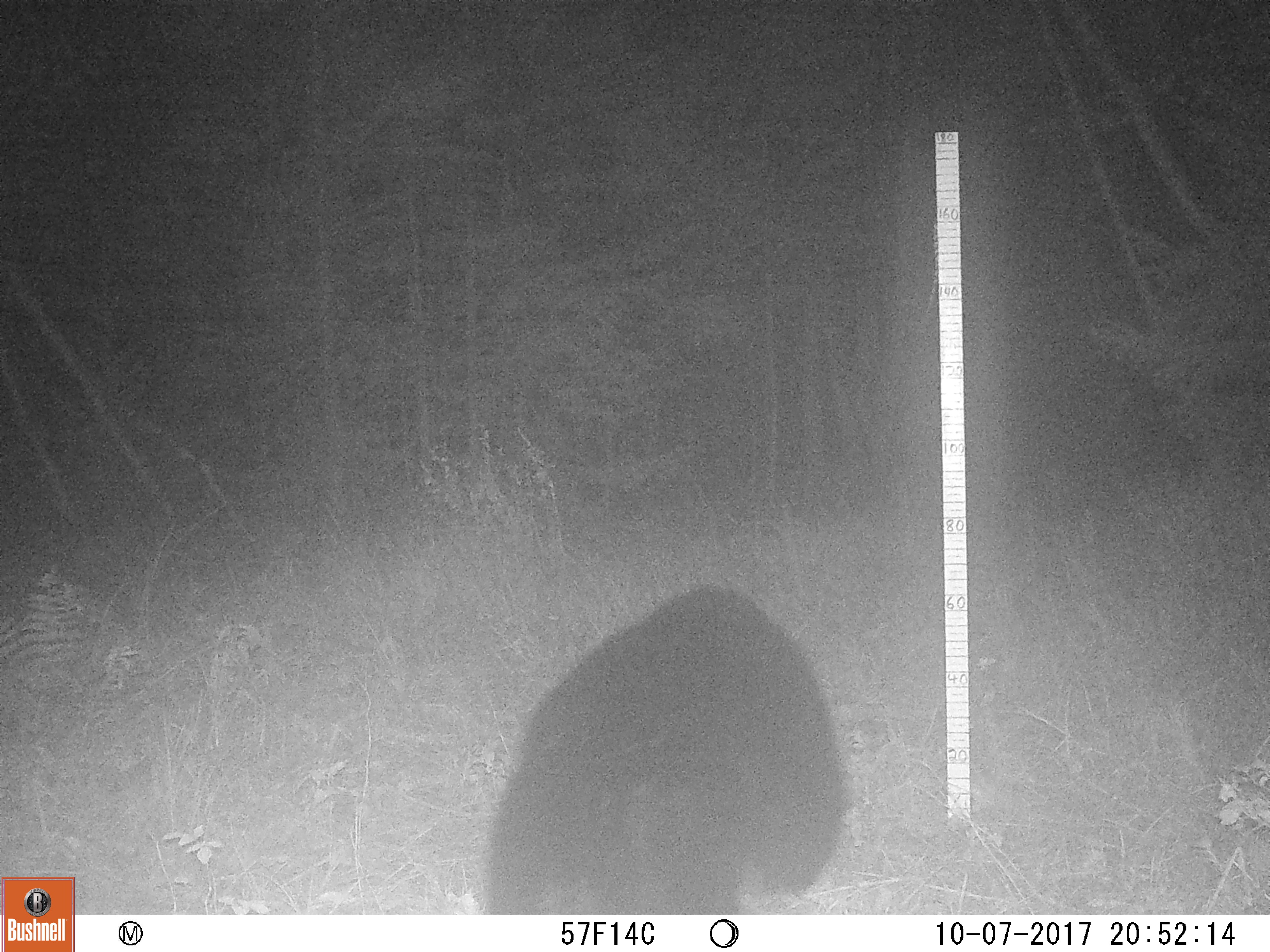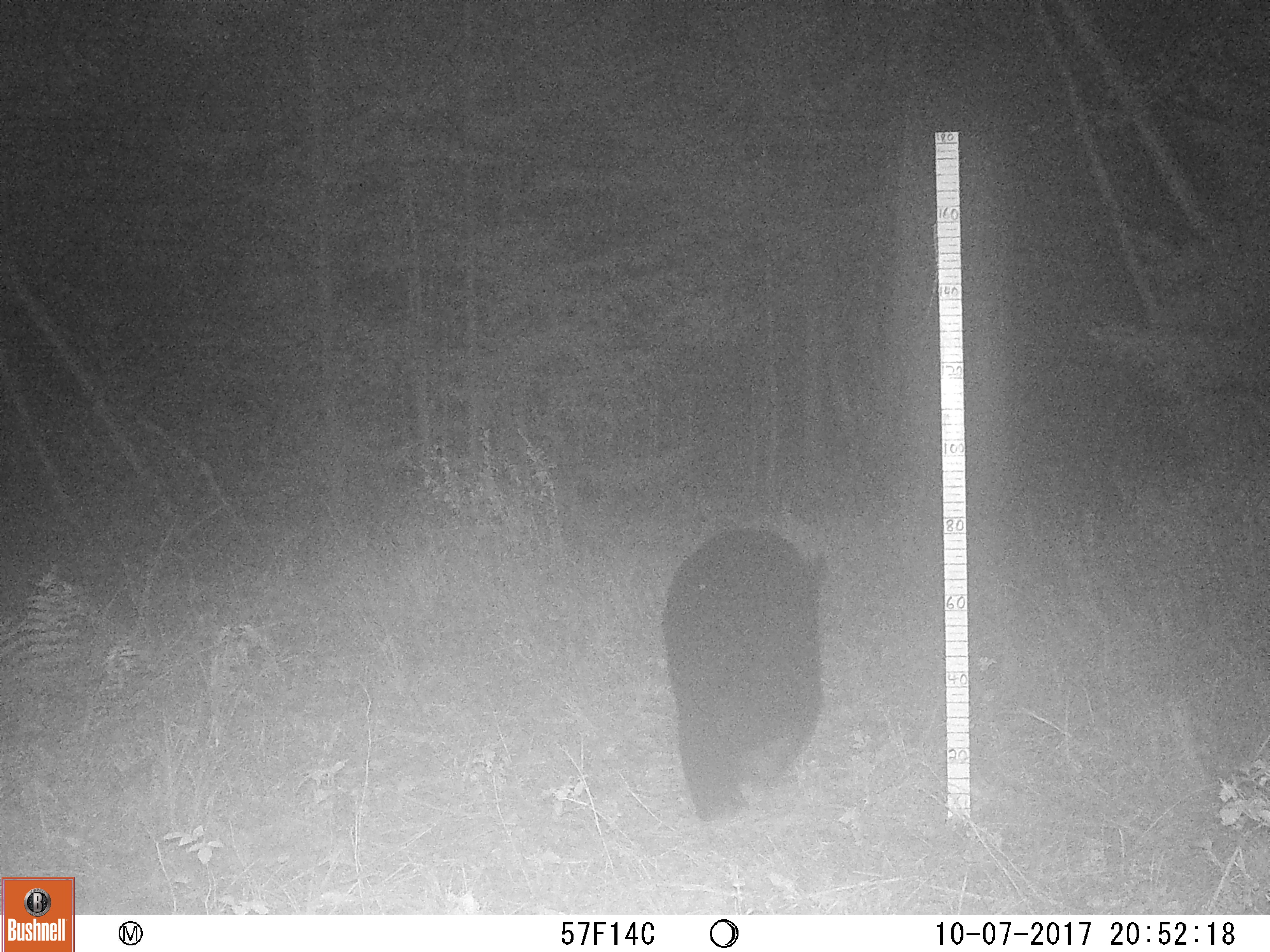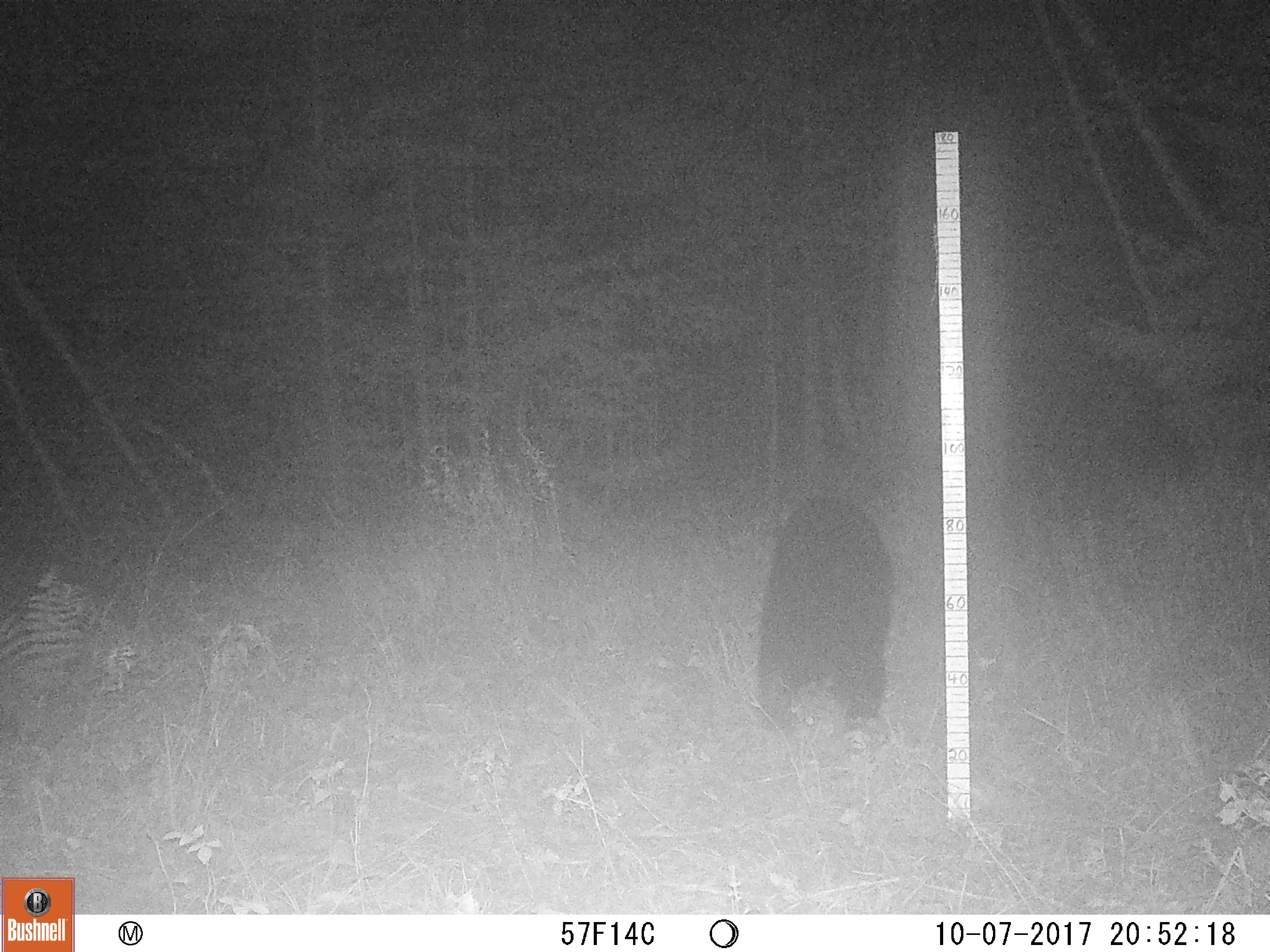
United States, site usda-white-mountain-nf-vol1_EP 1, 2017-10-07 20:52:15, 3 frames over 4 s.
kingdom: Animalia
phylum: Chordata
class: Mammalia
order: Carnivora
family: Ursidae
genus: Ursus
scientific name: Ursus americanus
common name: black bear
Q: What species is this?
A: Black bear (Ursus americanus).